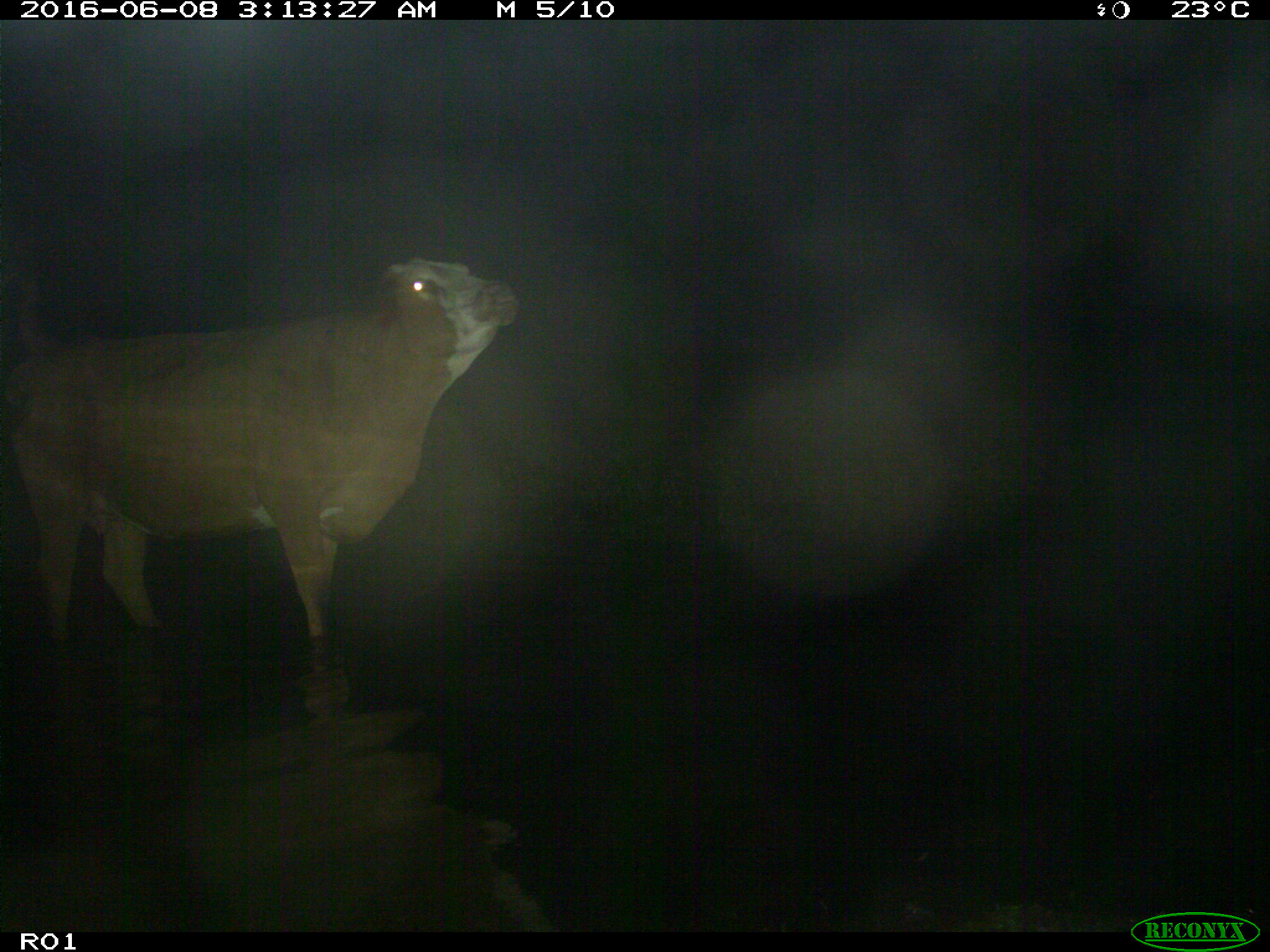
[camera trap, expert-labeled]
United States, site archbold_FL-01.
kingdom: Animalia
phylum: Chordata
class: Mammalia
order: Artiodactyla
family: Bovidae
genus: Bos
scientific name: Bos taurus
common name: domestic cow